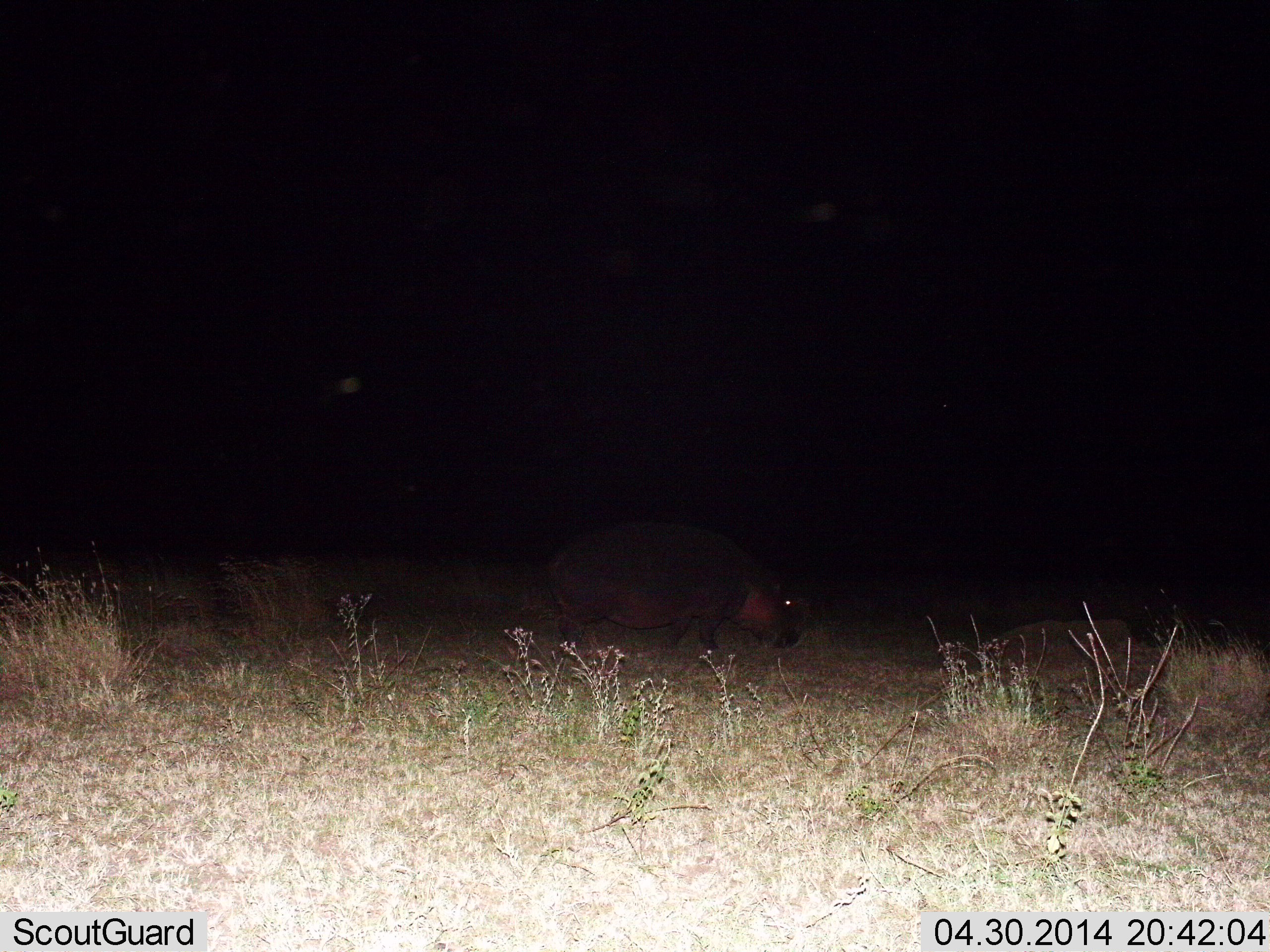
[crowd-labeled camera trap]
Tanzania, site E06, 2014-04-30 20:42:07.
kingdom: Animalia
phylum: Chordata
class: Mammalia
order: Artiodactyla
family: Hippopotamidae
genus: Hippopotamus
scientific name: Hippopotamus amphibius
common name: hippopotamus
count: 1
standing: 20%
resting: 0%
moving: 60%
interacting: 0%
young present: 10%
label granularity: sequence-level